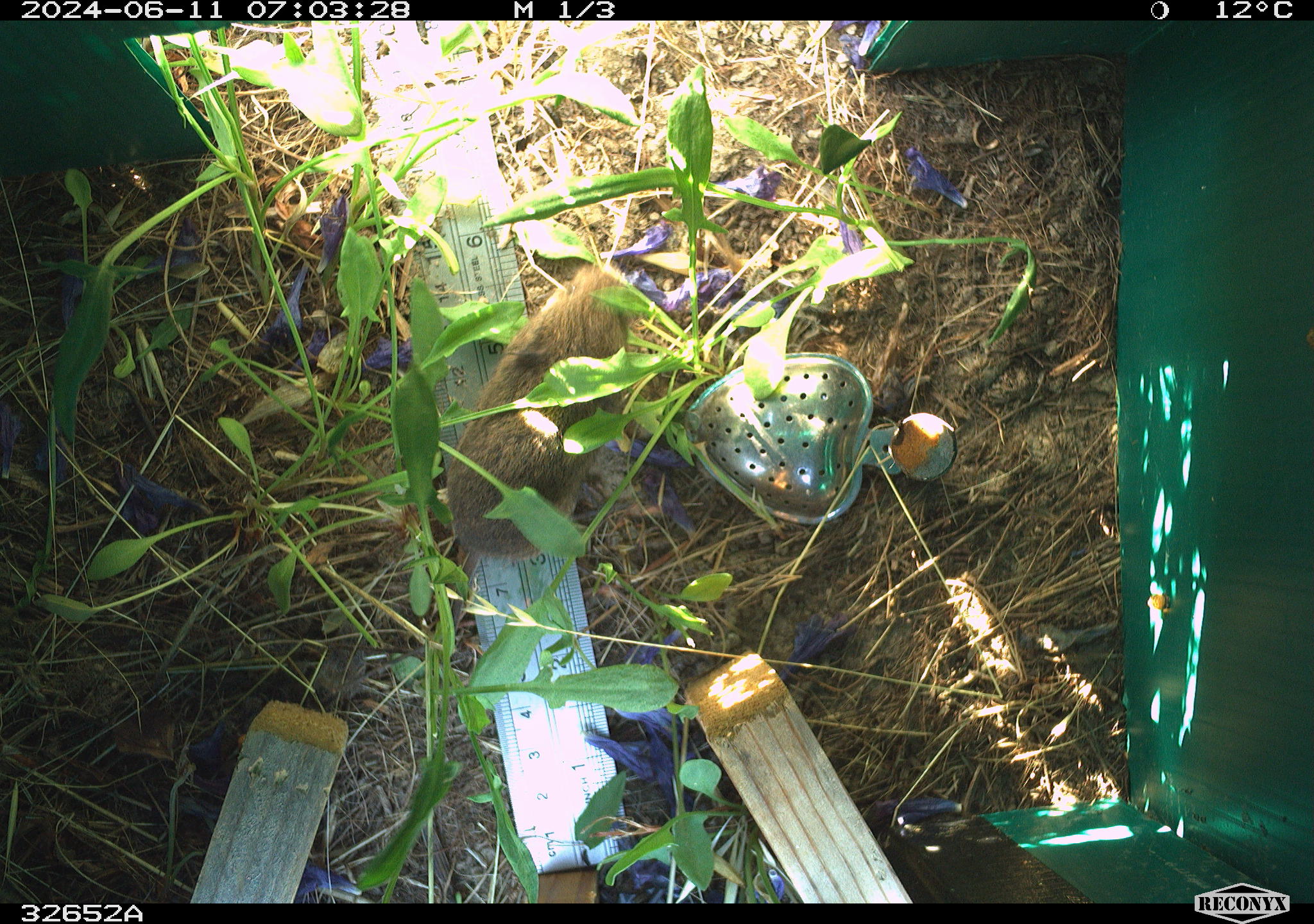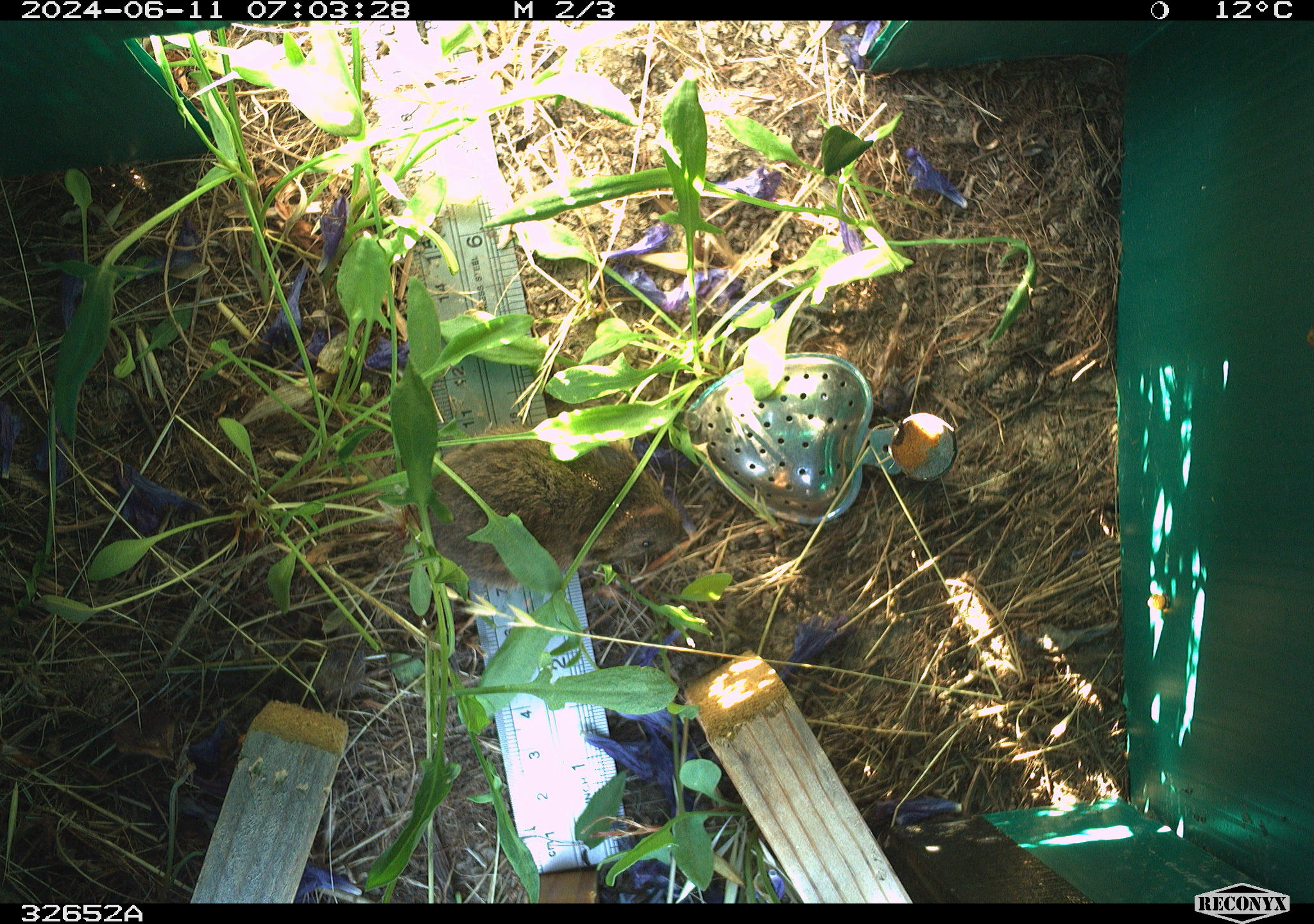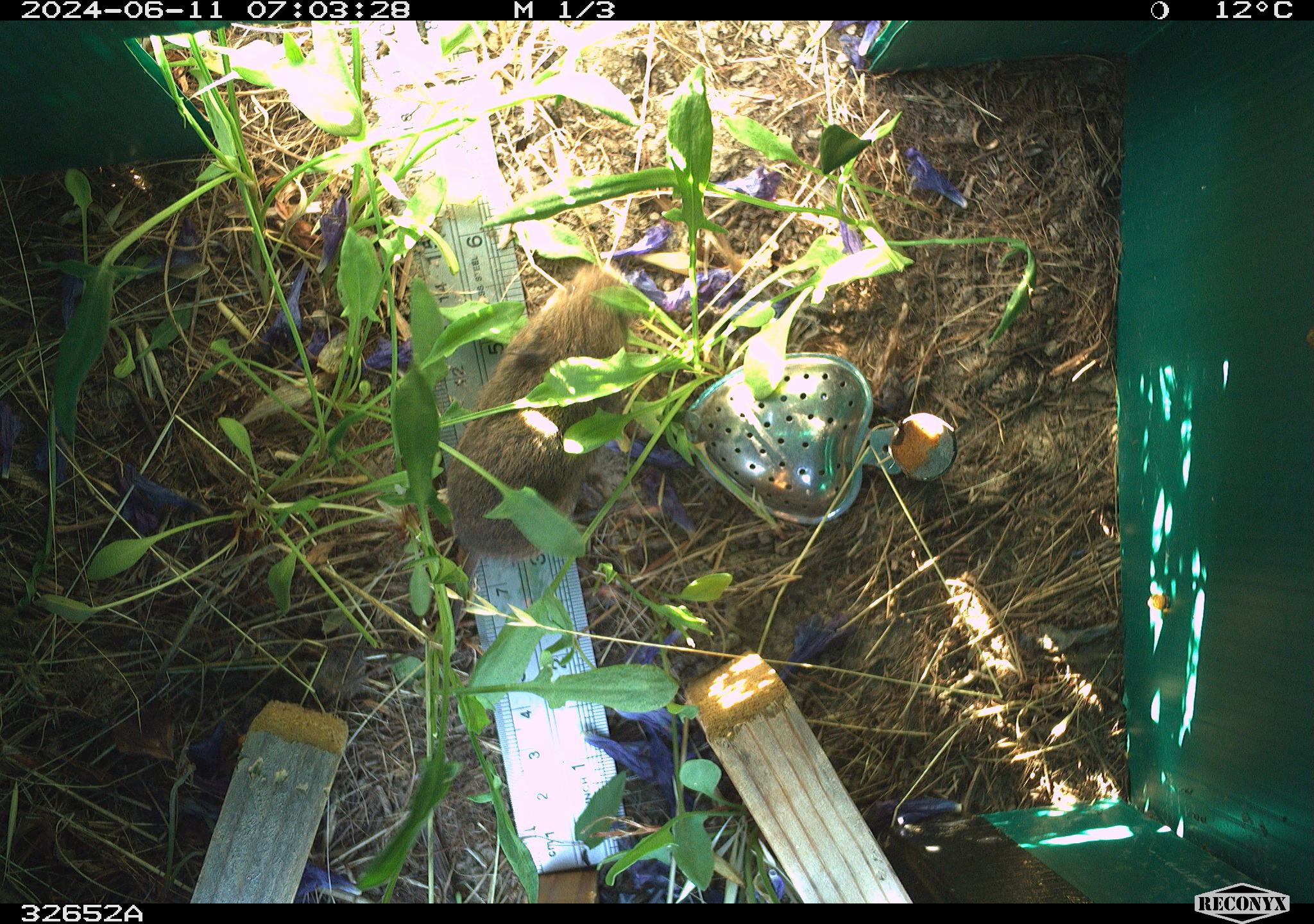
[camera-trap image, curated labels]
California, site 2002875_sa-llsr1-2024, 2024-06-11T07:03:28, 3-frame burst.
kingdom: Animalia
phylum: Chordata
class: Mammalia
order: Rodentia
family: Cricetidae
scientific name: Arvicolinae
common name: voles, lemmings, and muskrats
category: arvicolinae subfamily